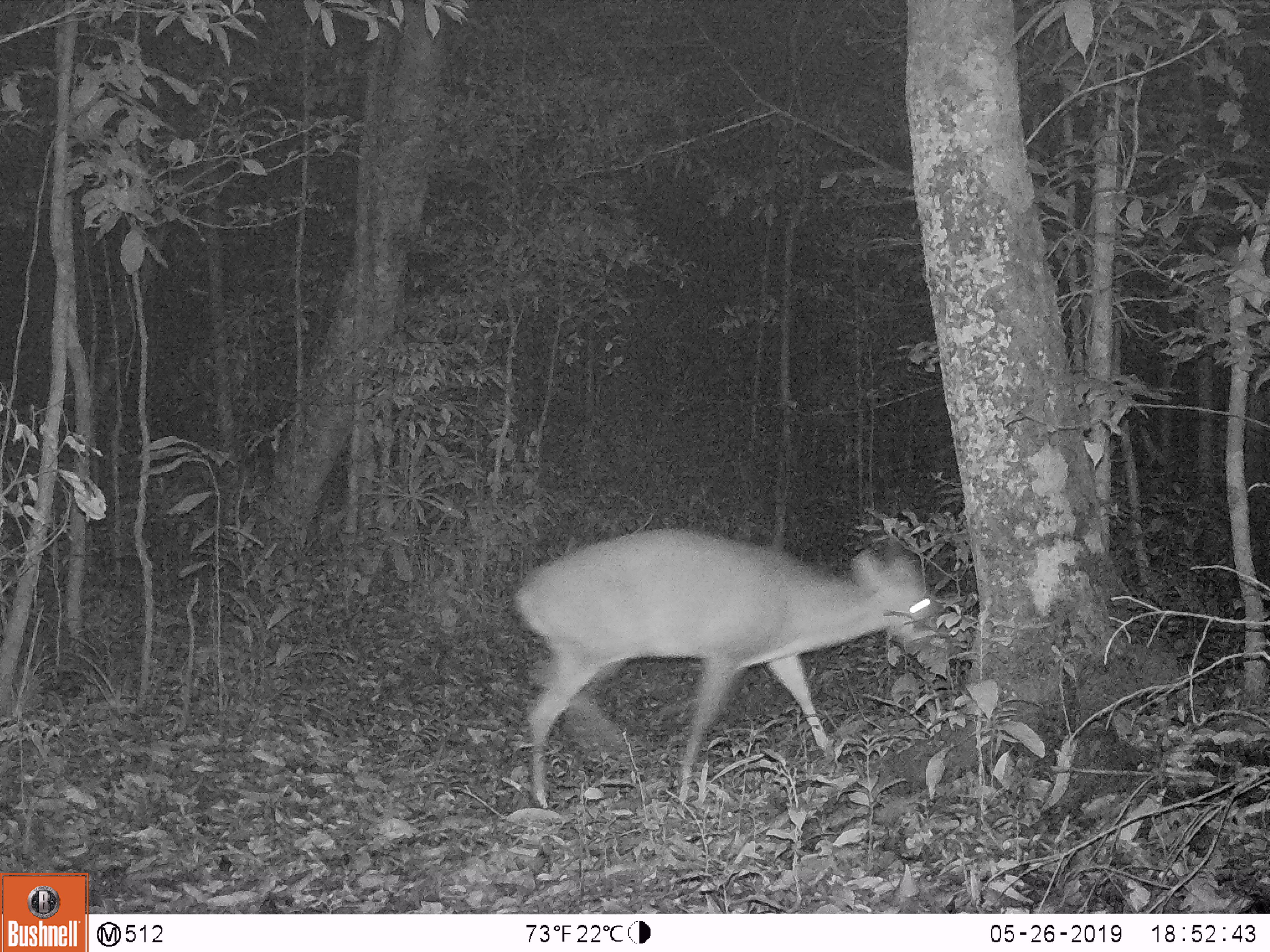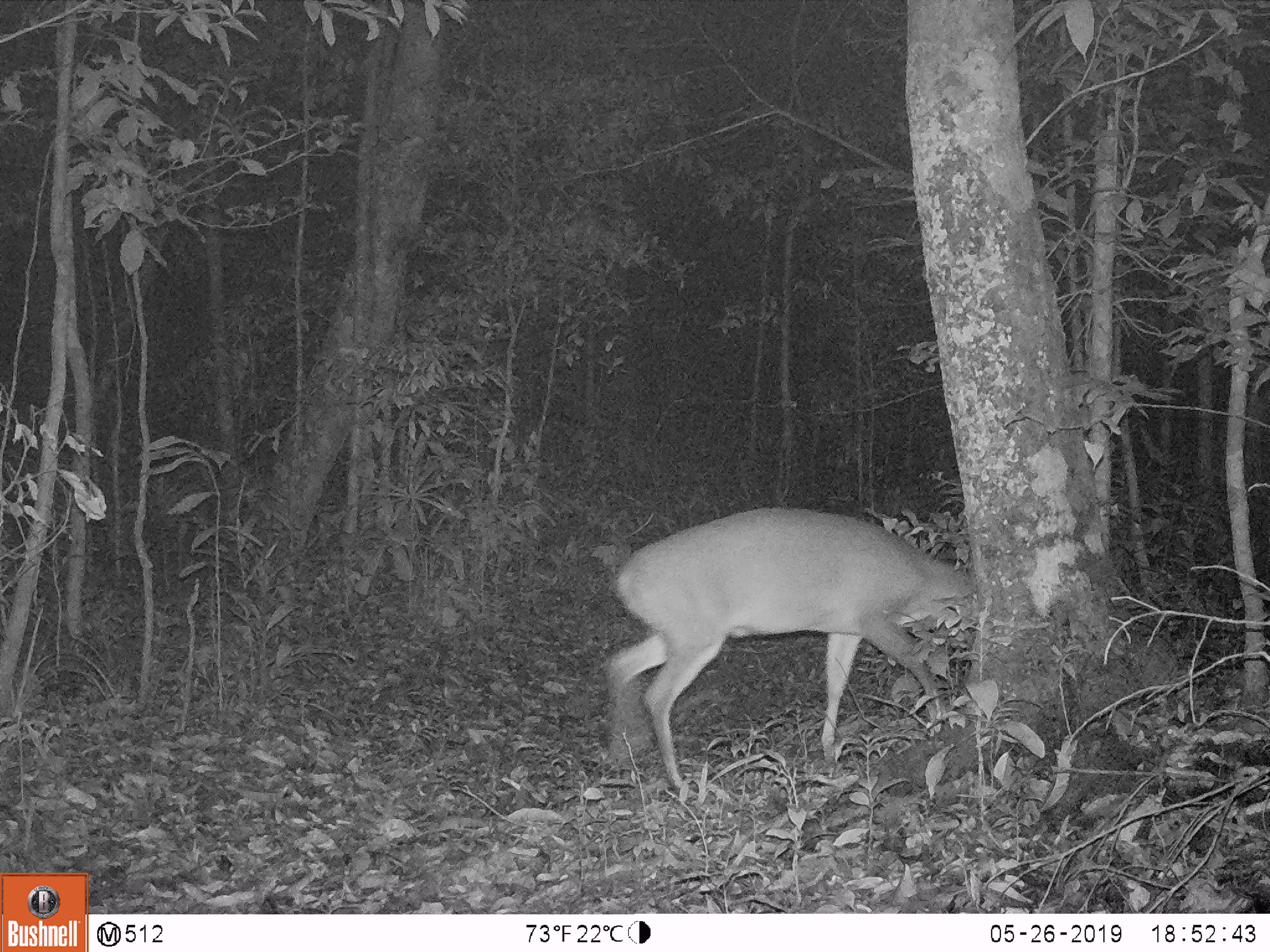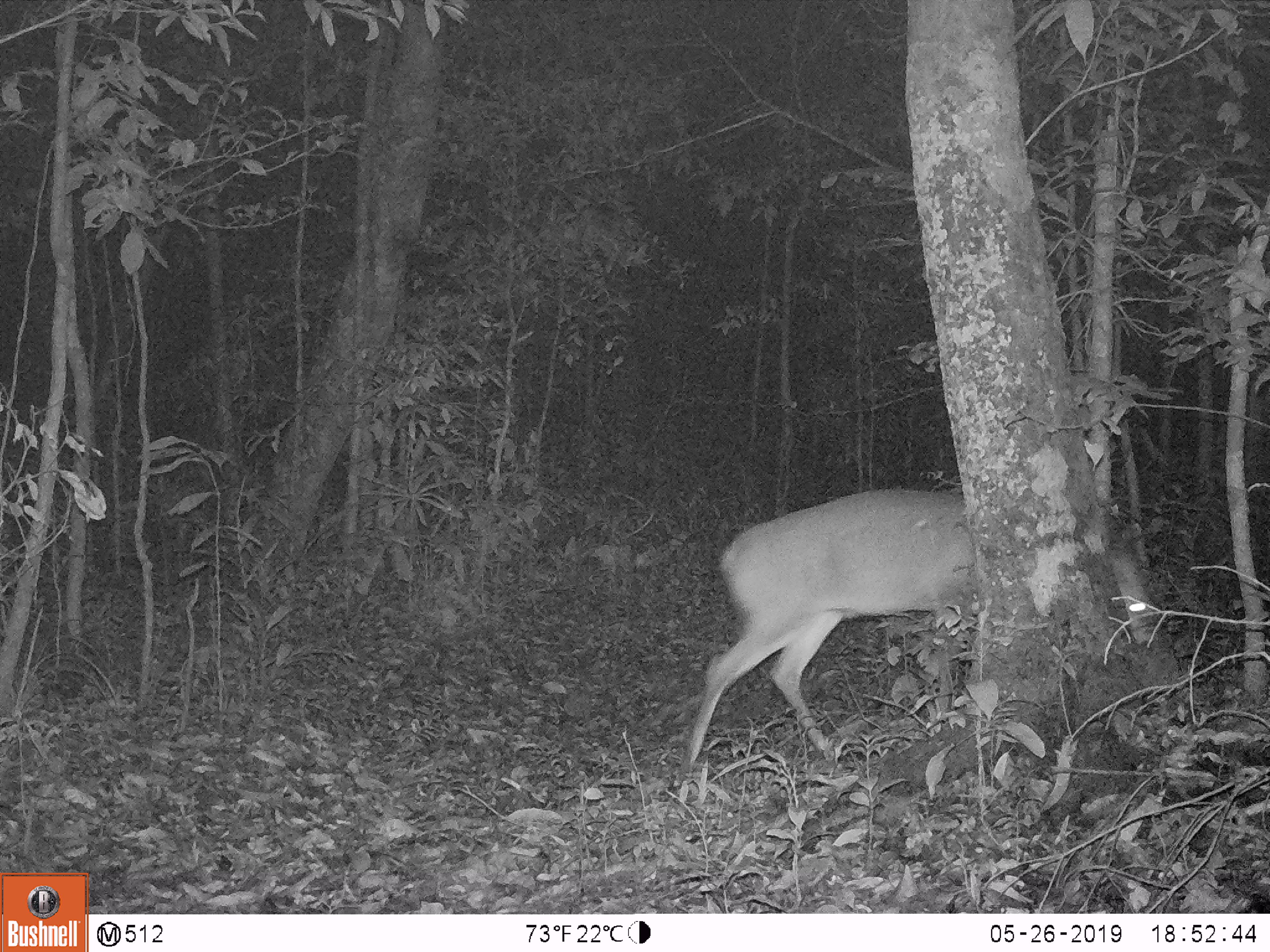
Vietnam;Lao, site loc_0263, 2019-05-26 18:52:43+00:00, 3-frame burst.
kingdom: Animalia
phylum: Chordata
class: Mammalia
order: Artiodactyla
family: Cervidae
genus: Muntiacus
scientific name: Muntiacus vuquangensis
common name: large-antlered muntjac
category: large antlered muntjac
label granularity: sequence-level